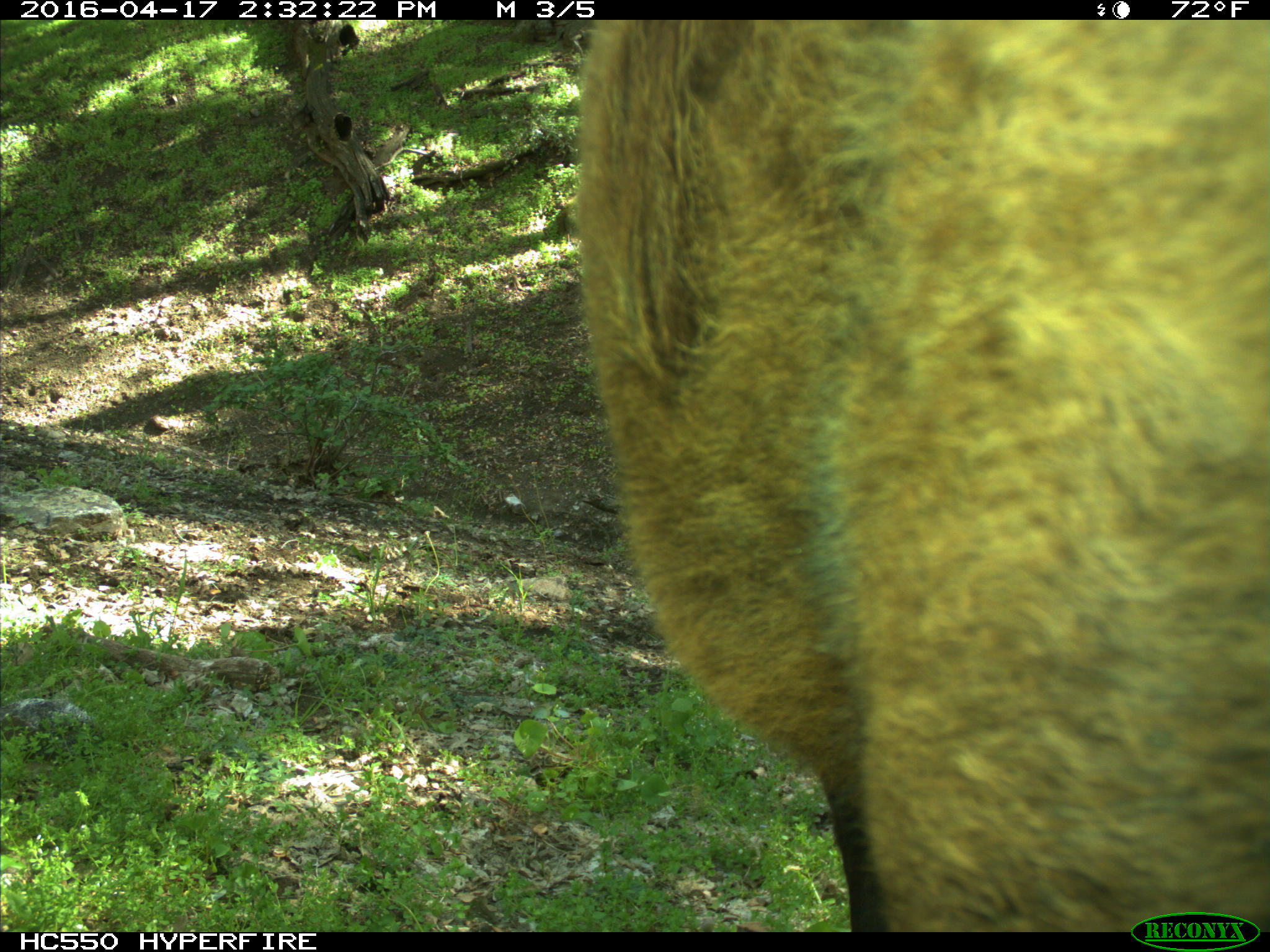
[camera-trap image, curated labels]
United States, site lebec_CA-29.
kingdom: Animalia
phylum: Chordata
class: Mammalia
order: Artiodactyla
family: Bovidae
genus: Bos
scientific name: Bos taurus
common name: domestic cow